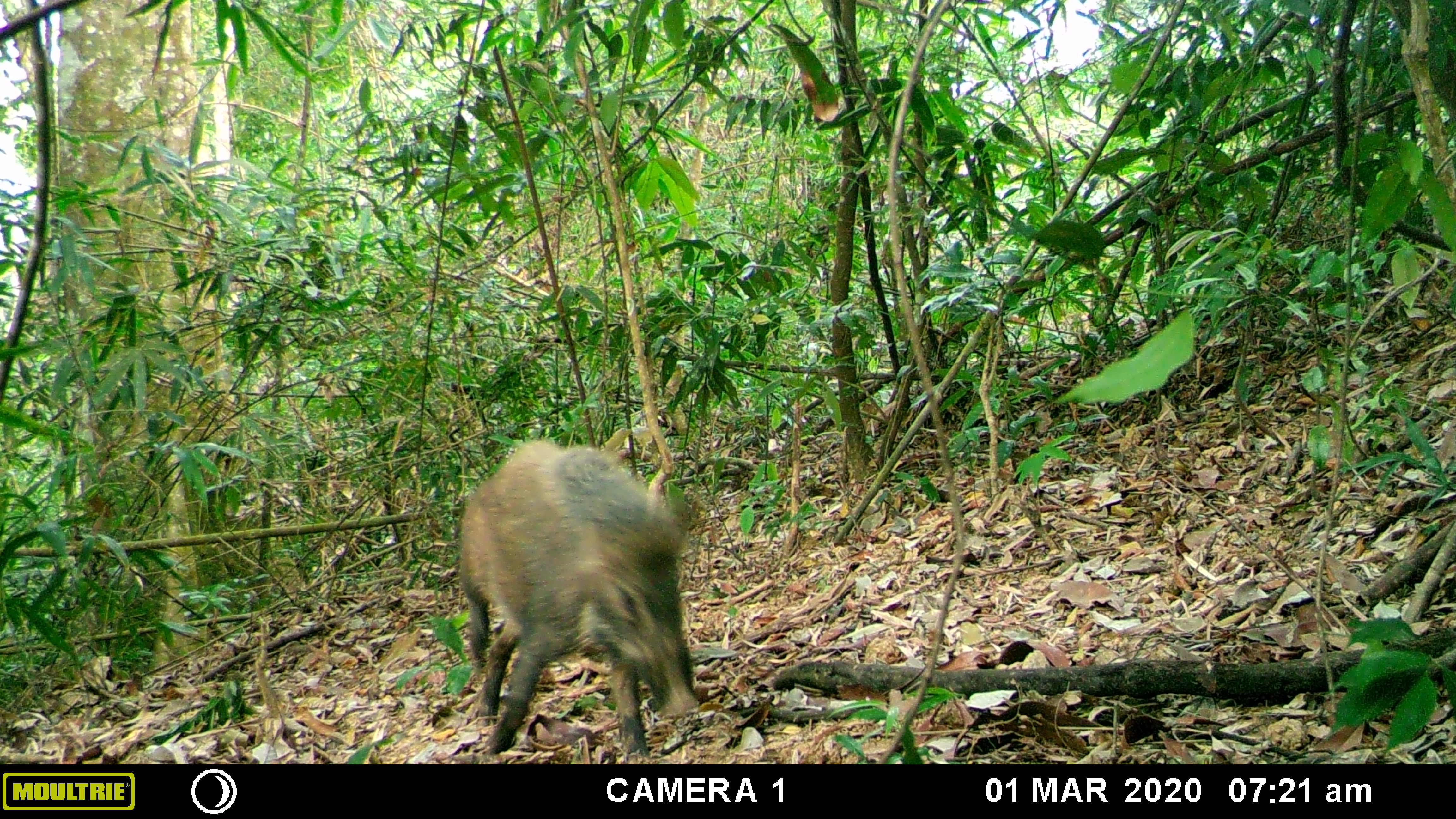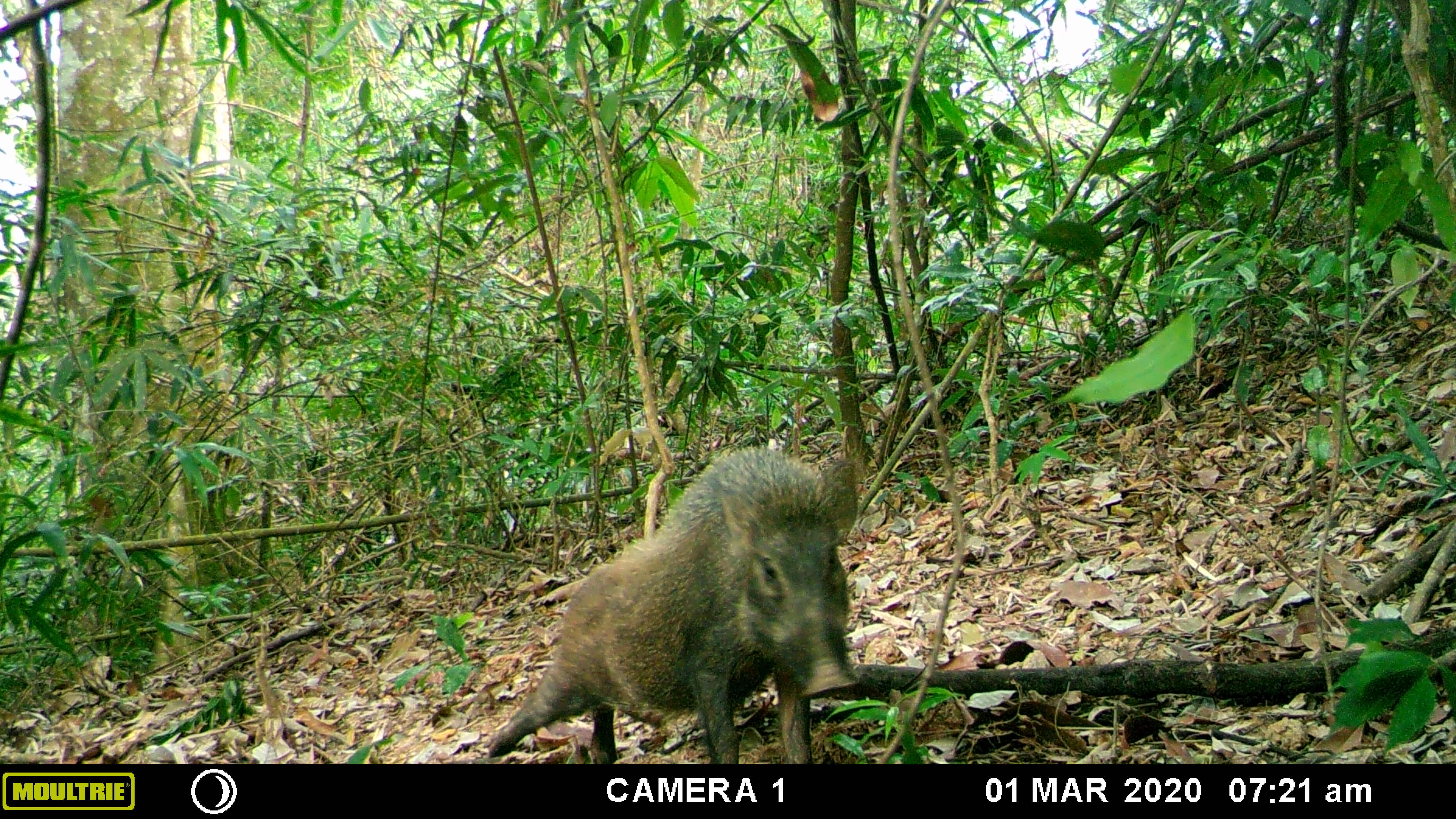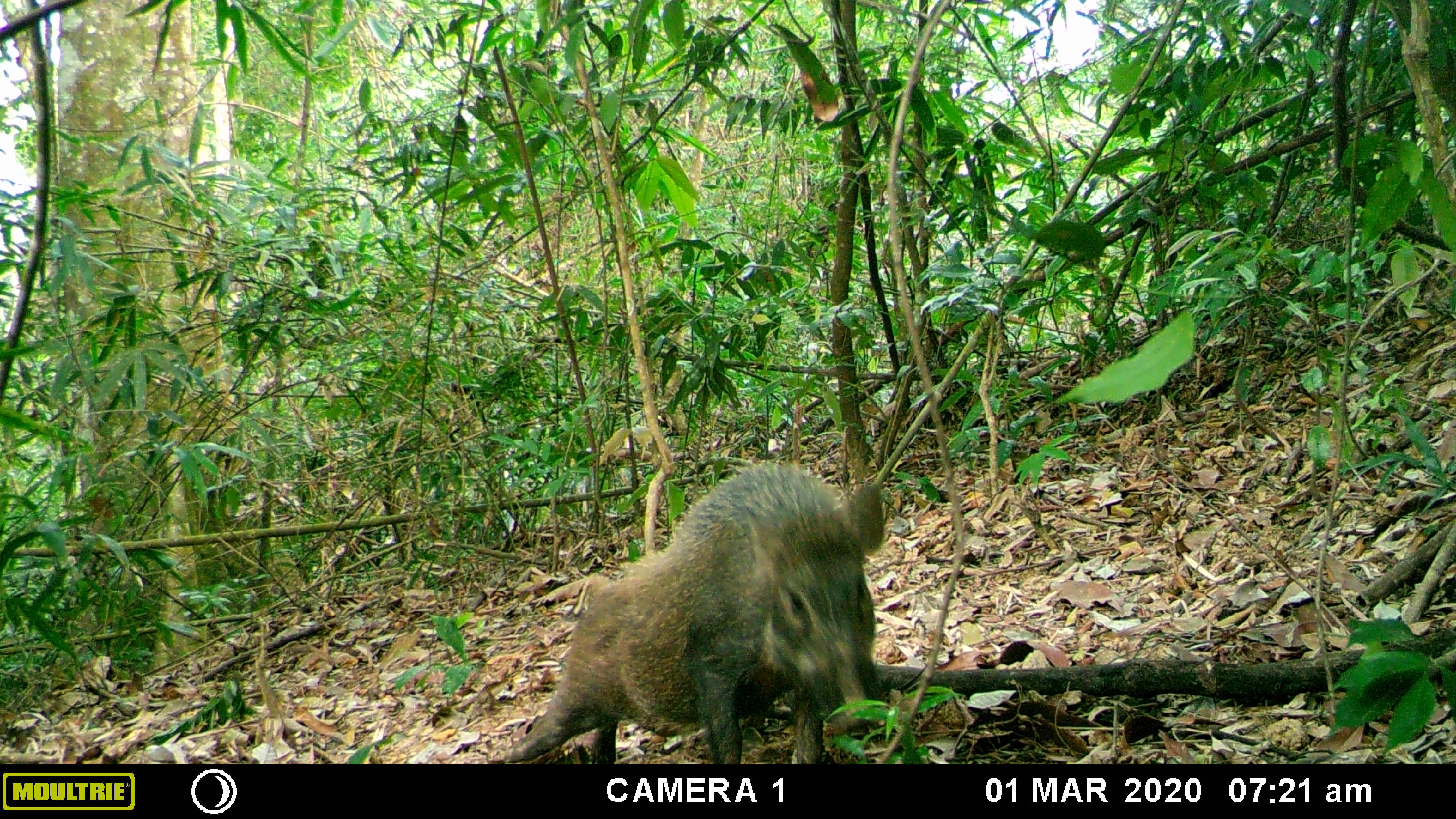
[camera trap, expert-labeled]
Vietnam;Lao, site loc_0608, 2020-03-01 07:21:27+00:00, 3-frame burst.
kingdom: Animalia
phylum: Chordata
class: Mammalia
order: Artiodactyla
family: Suidae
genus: Sus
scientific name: Sus scrofa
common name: eurasian wild pig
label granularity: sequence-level